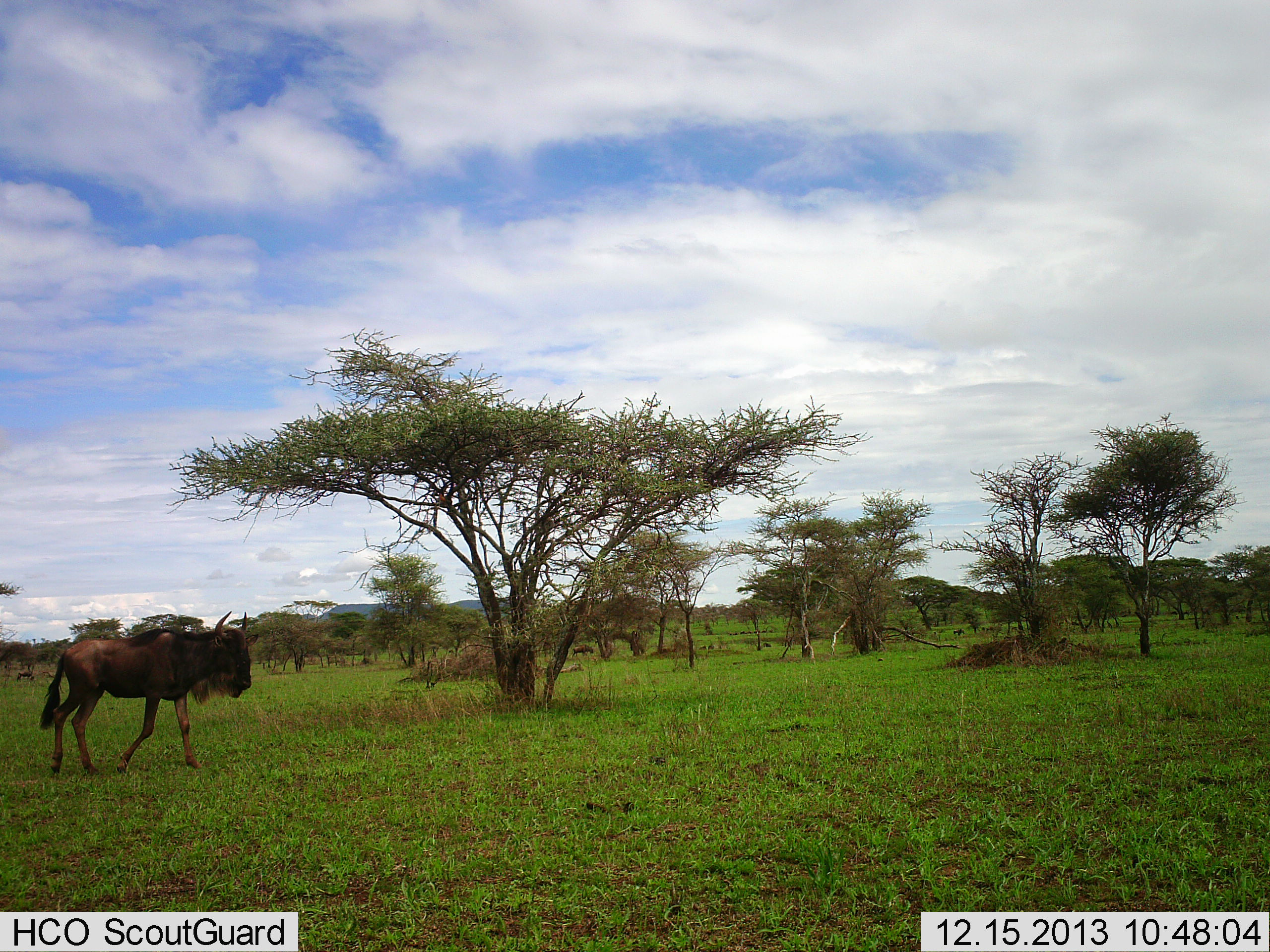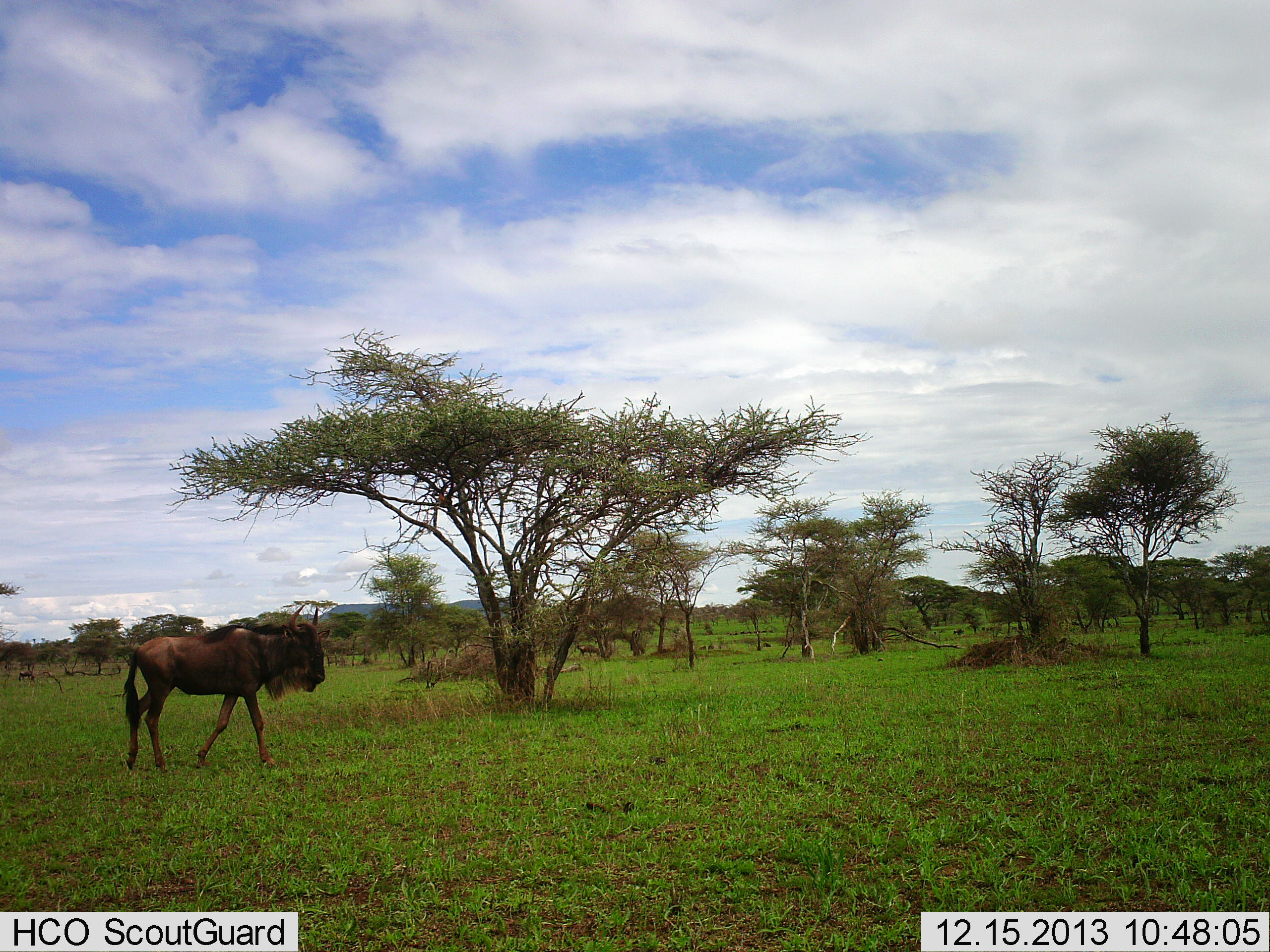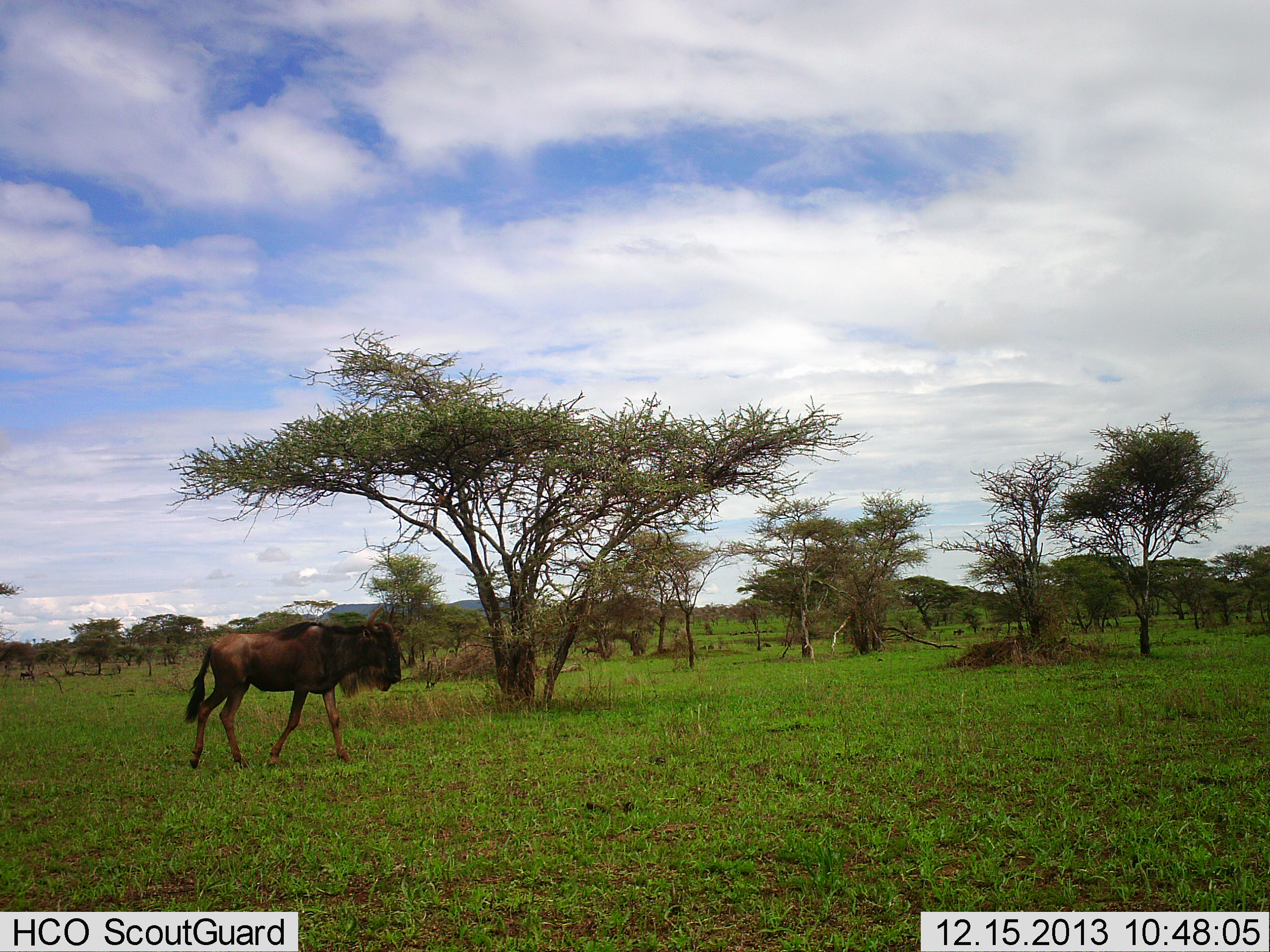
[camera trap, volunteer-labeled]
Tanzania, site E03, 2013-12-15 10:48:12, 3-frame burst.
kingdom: Animalia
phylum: Chordata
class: Mammalia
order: Artiodactyla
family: Bovidae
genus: Connochaetes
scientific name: Connochaetes taurinus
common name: blue wildebeest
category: wildebeest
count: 2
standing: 0%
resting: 0%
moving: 100%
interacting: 0%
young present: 0%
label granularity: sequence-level